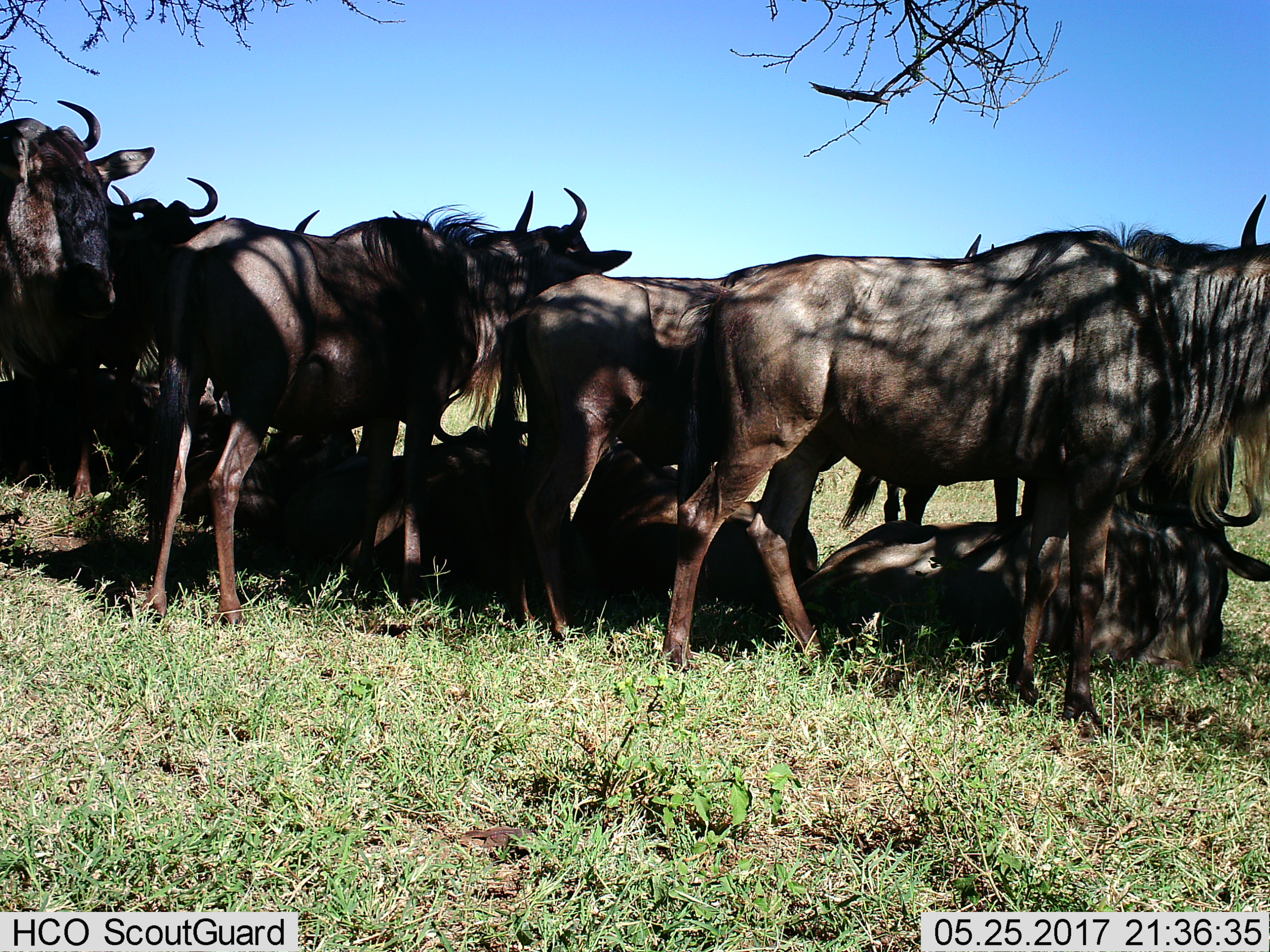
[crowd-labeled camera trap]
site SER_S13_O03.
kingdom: Animalia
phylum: Chordata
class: Mammalia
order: Artiodactyla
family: Bovidae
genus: Connochaetes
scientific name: Connochaetes taurinus taurinus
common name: blue wildebeest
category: wildebeestblue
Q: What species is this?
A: Wildebeestblue (blue wildebeest) (Connochaetes taurinus taurinus).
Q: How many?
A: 11-50.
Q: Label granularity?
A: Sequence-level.